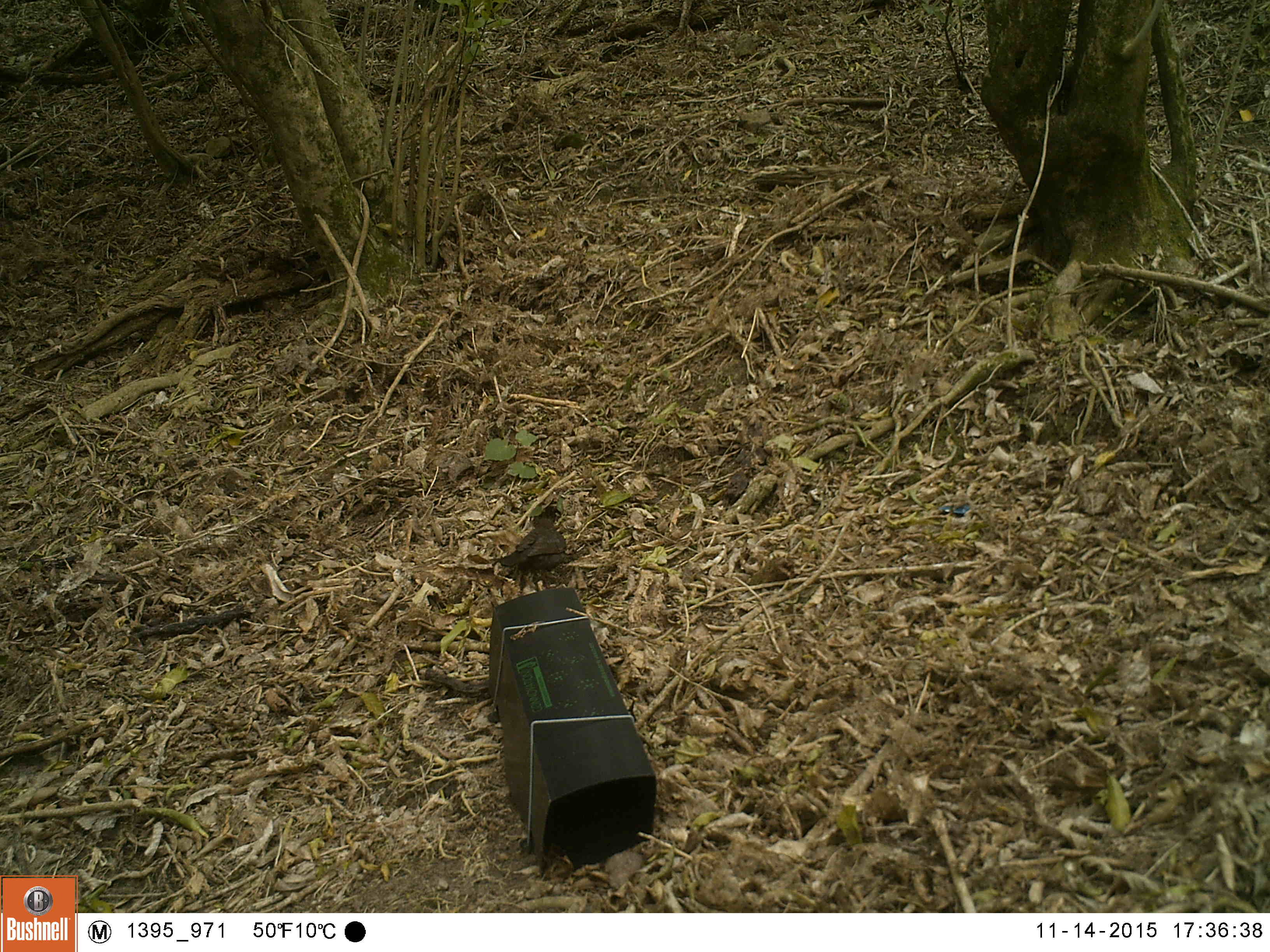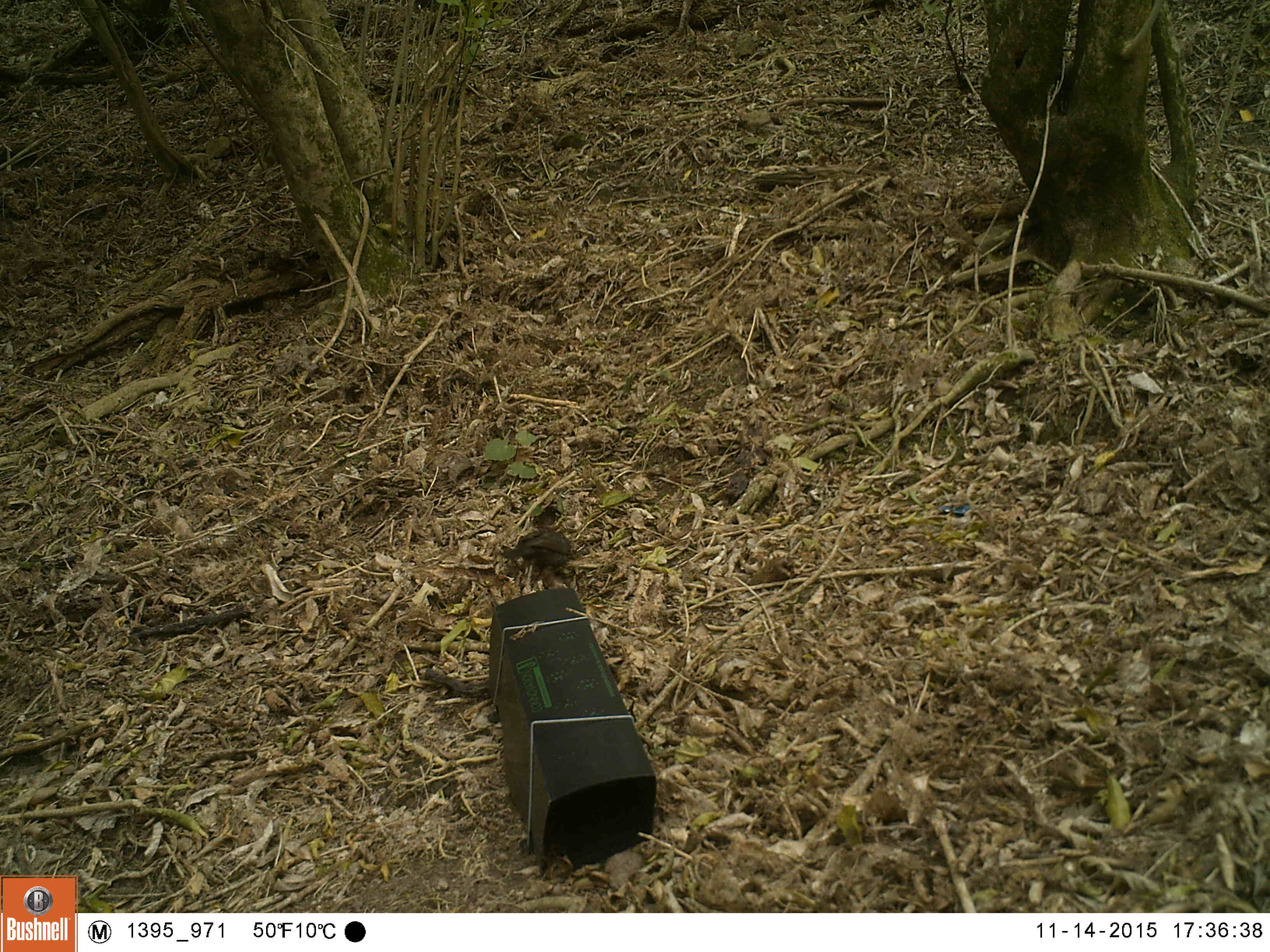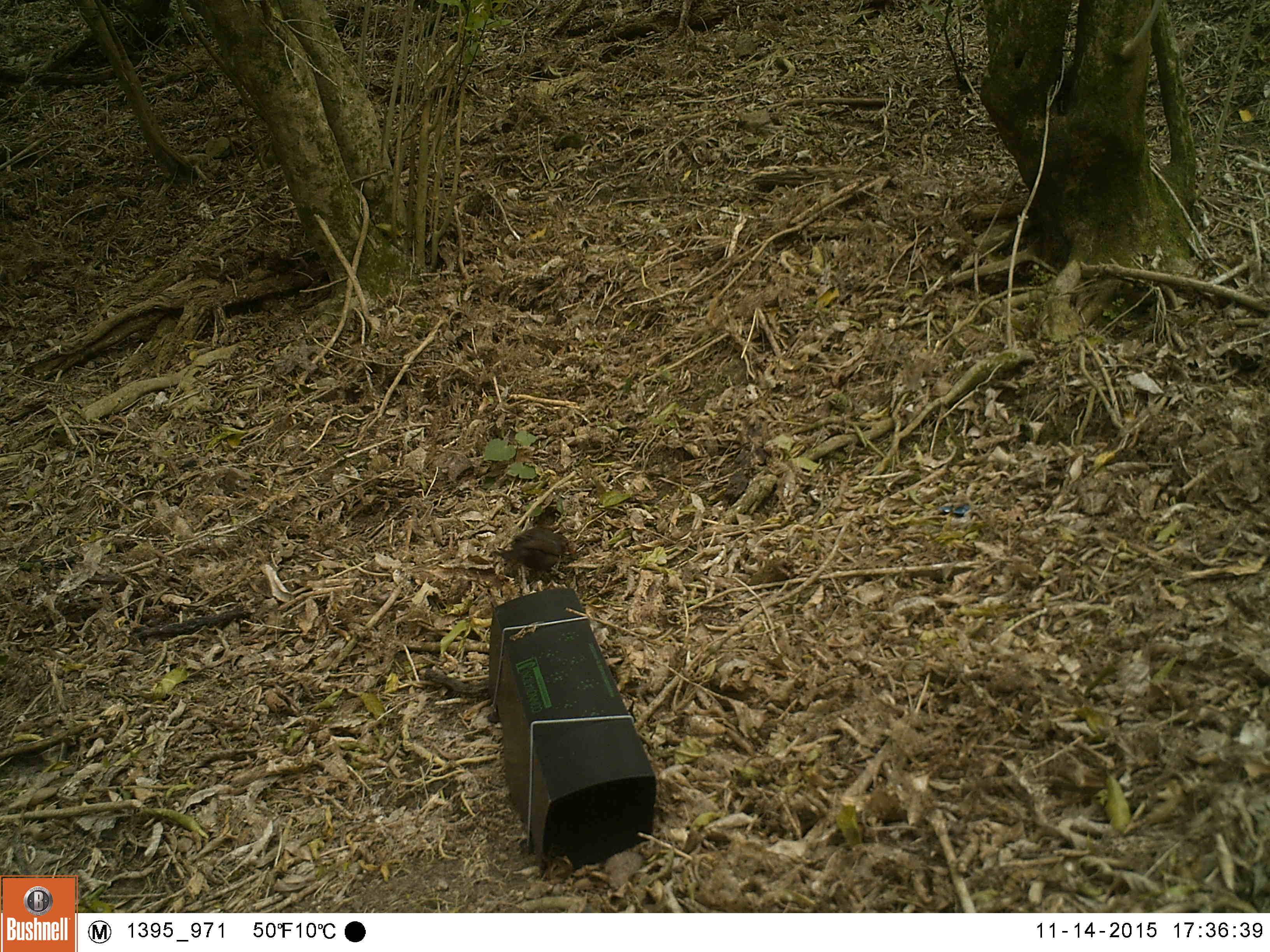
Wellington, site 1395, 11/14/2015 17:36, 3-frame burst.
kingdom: Animalia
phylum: Chordata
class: Aves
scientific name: Aves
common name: bird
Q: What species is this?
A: Bird (Aves).